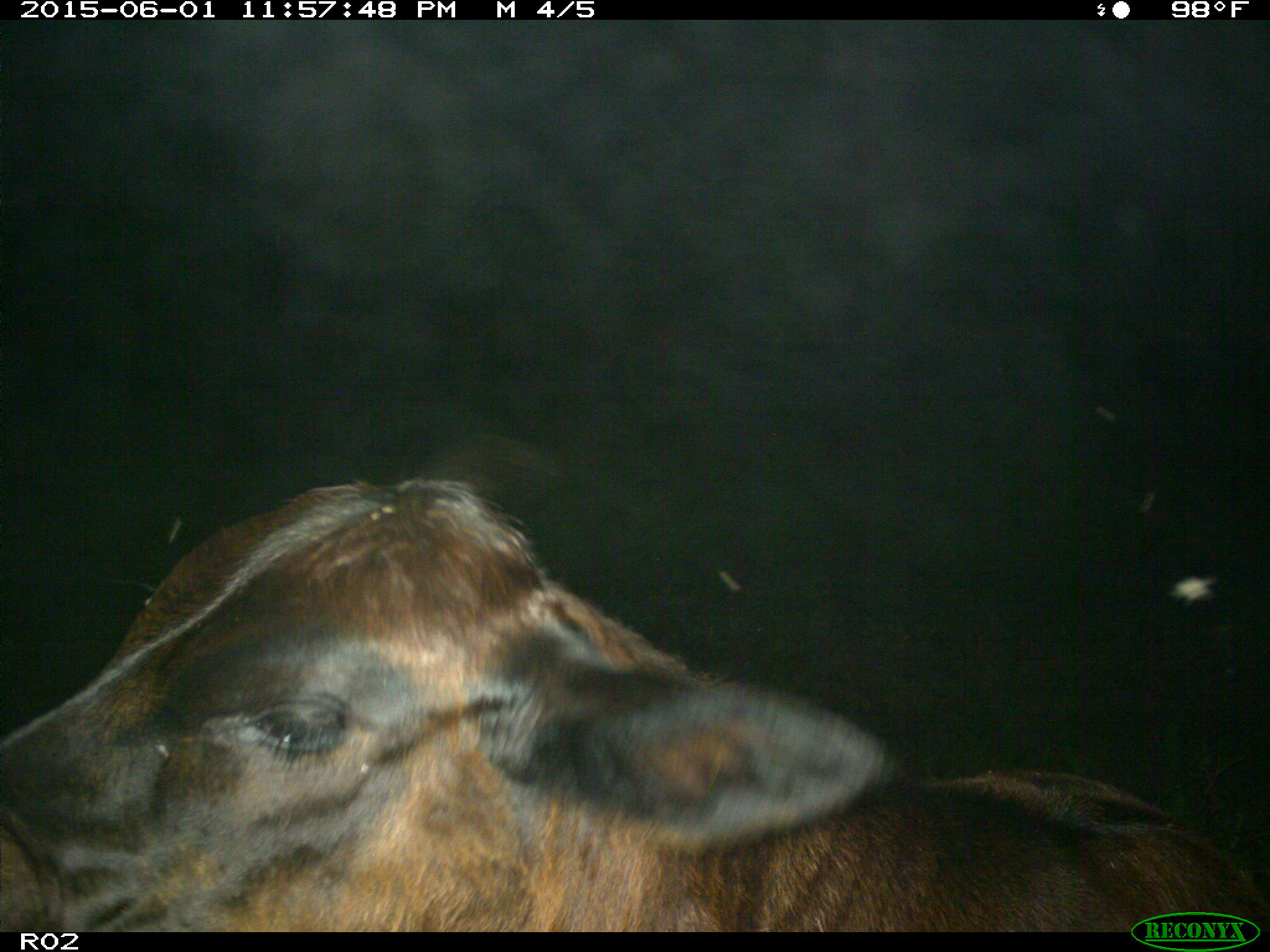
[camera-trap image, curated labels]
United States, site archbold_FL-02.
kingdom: Animalia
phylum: Chordata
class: Mammalia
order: Artiodactyla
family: Bovidae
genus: Bos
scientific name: Bos taurus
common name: domestic cow